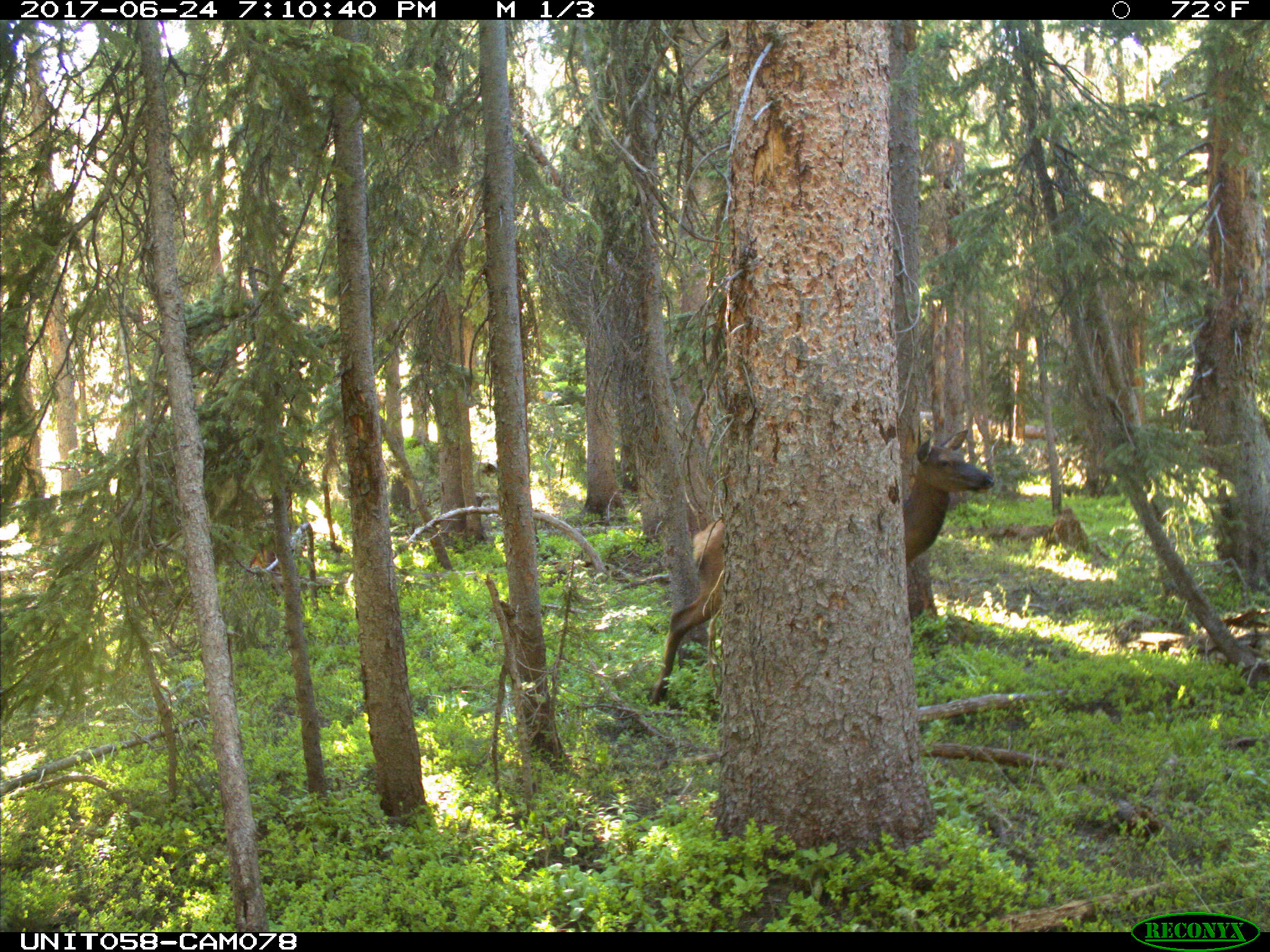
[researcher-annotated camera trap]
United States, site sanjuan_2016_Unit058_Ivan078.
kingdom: Animalia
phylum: Chordata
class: Mammalia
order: Artiodactyla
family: Cervidae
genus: Cervus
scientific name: Cervus elaphus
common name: red deer